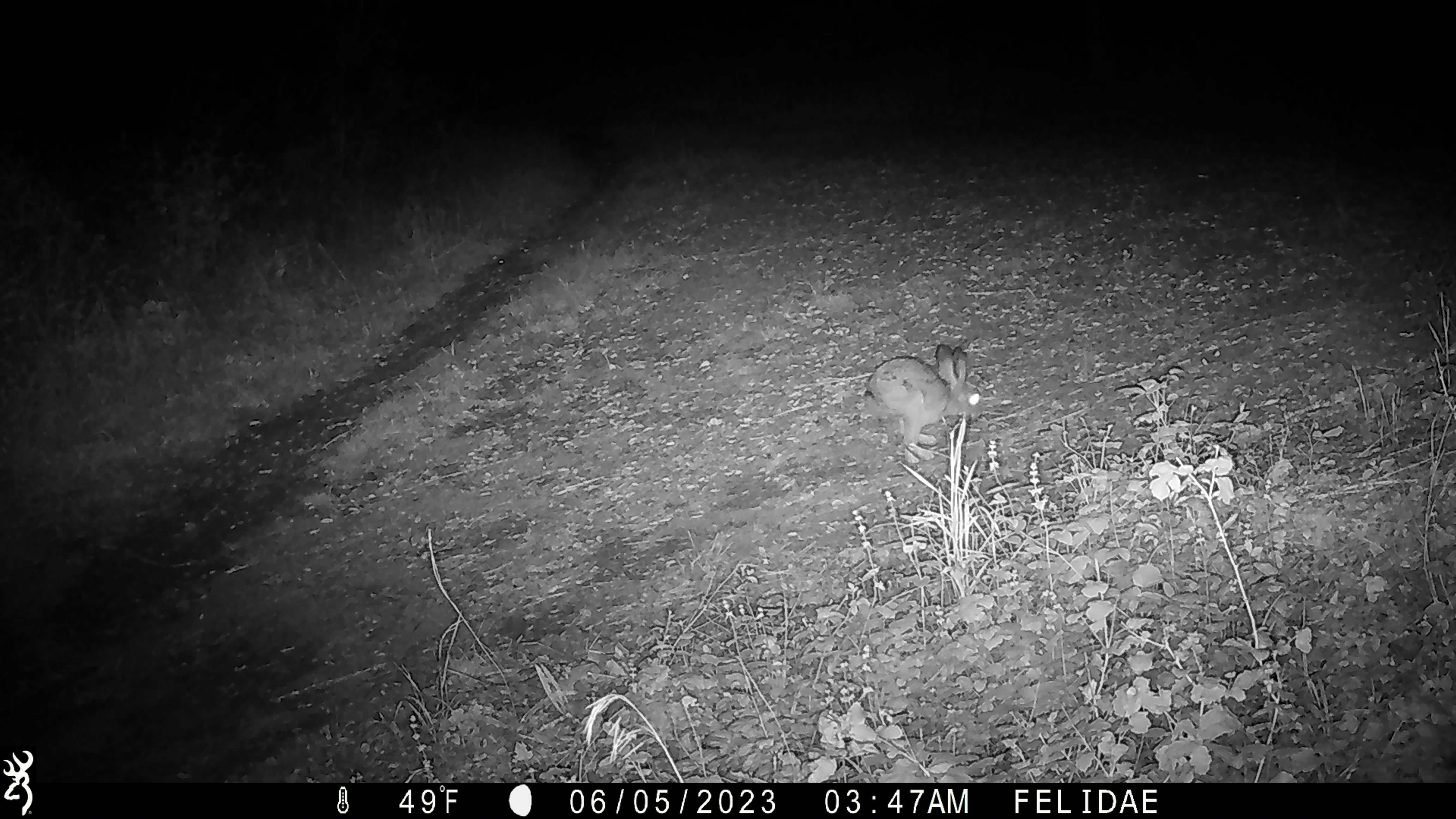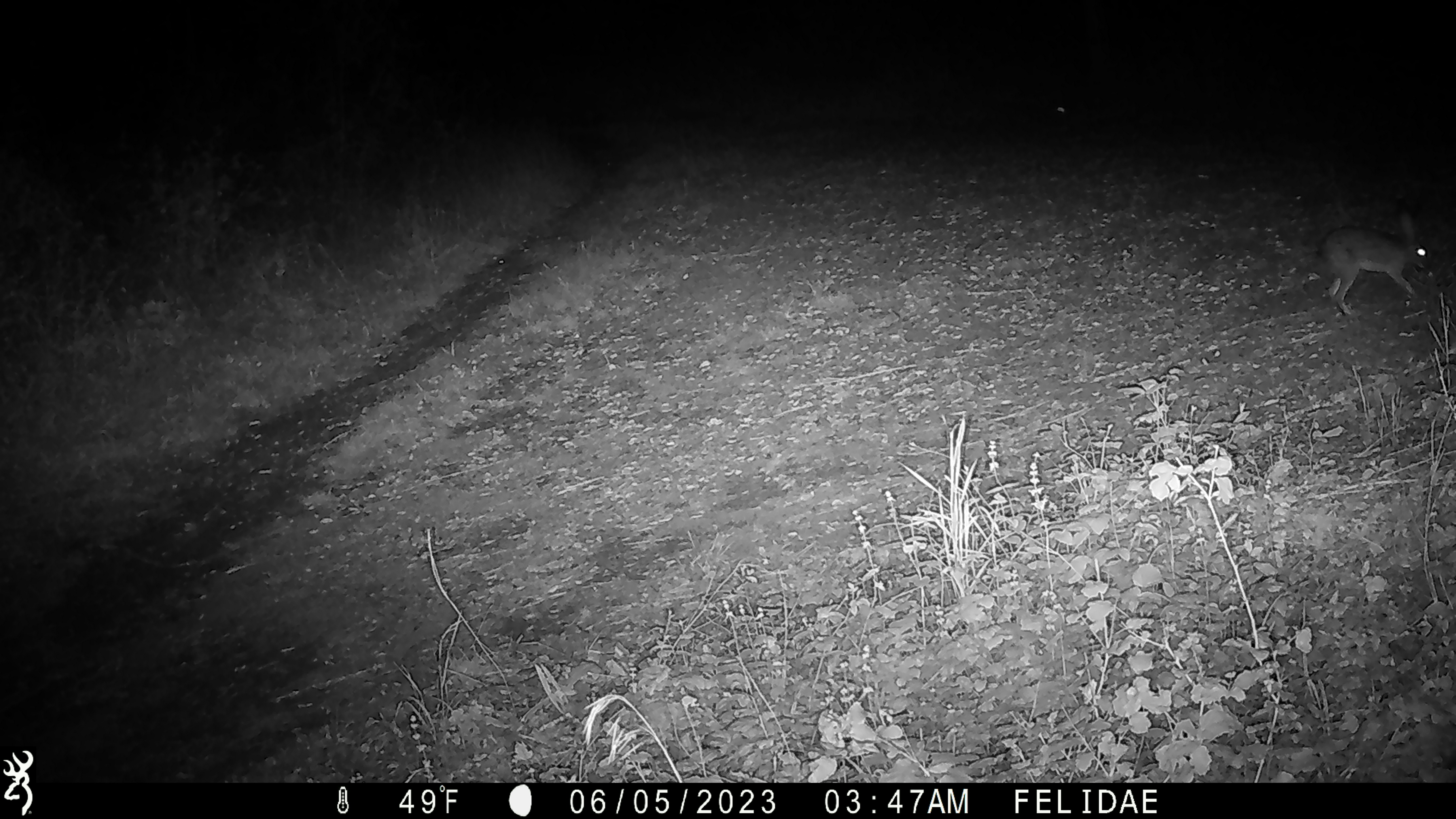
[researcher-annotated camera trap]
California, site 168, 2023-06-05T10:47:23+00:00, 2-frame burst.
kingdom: Animalia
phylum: Chordata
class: Mammalia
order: Lagomorpha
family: Leporidae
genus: Lepus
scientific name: Lepus californicus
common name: black-tailed jackrabbit